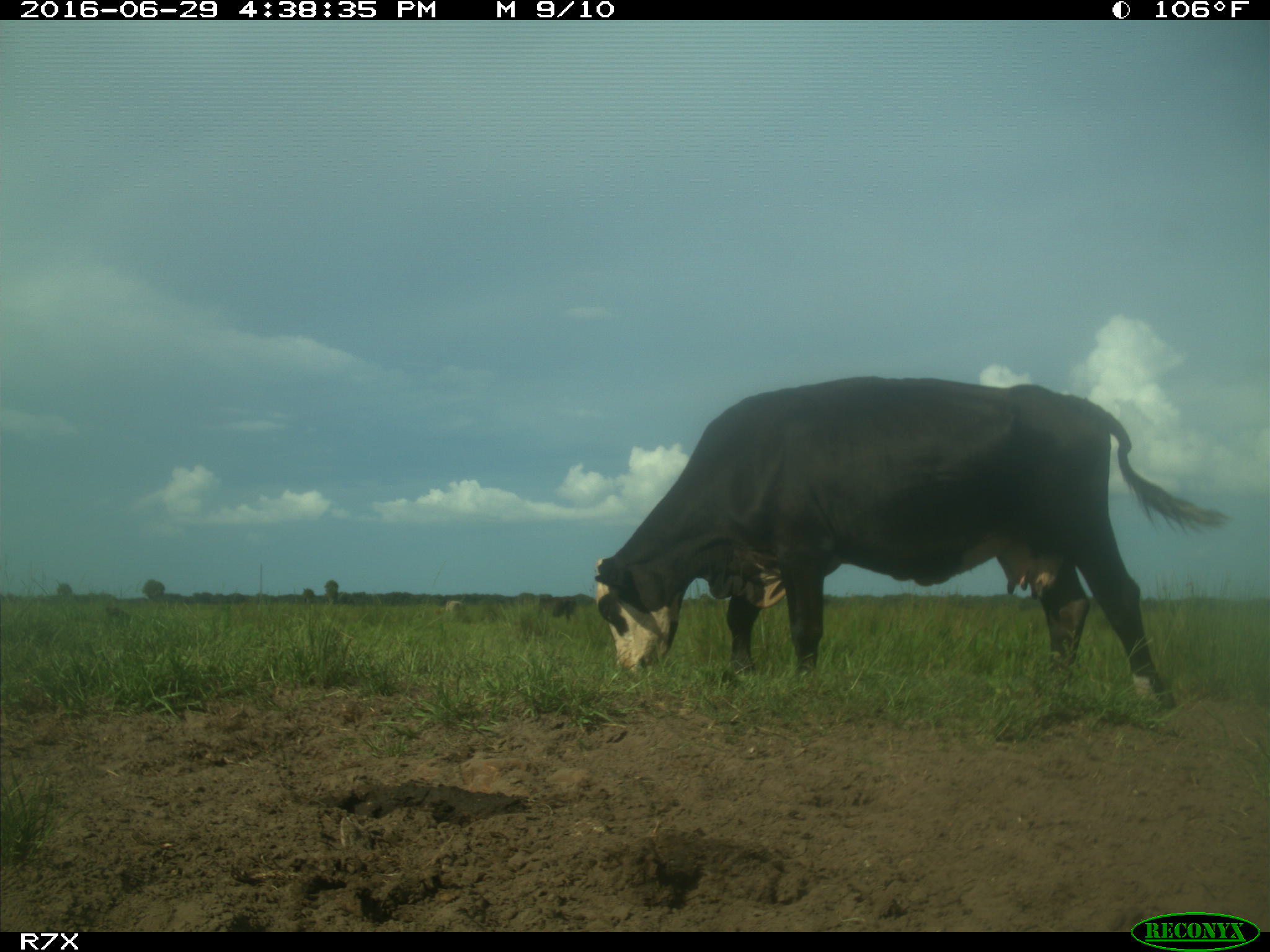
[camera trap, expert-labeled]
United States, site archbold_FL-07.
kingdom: Animalia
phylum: Chordata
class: Mammalia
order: Artiodactyla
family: Bovidae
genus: Bos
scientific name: Bos taurus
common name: domestic cow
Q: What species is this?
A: Bos taurus (domestic cow).